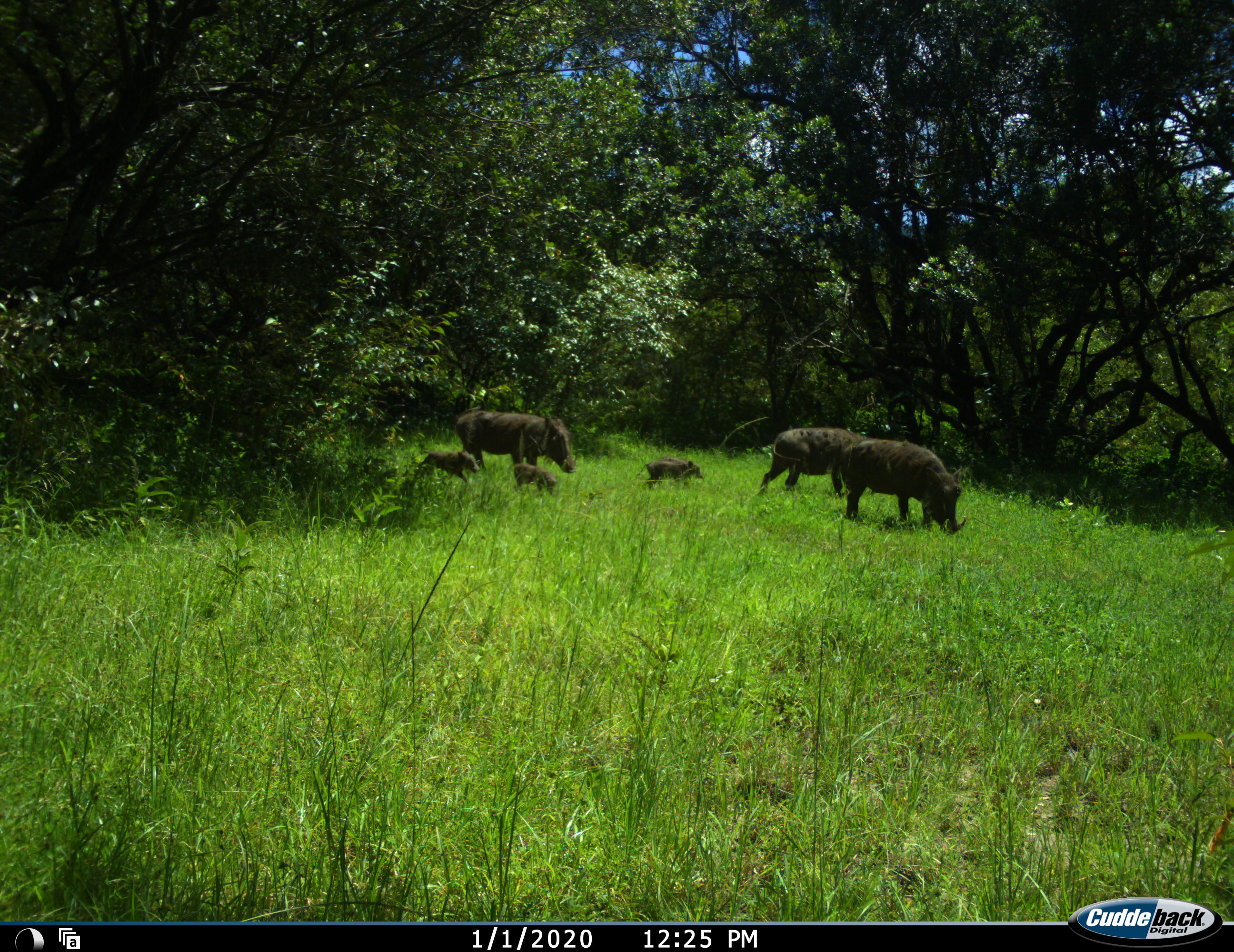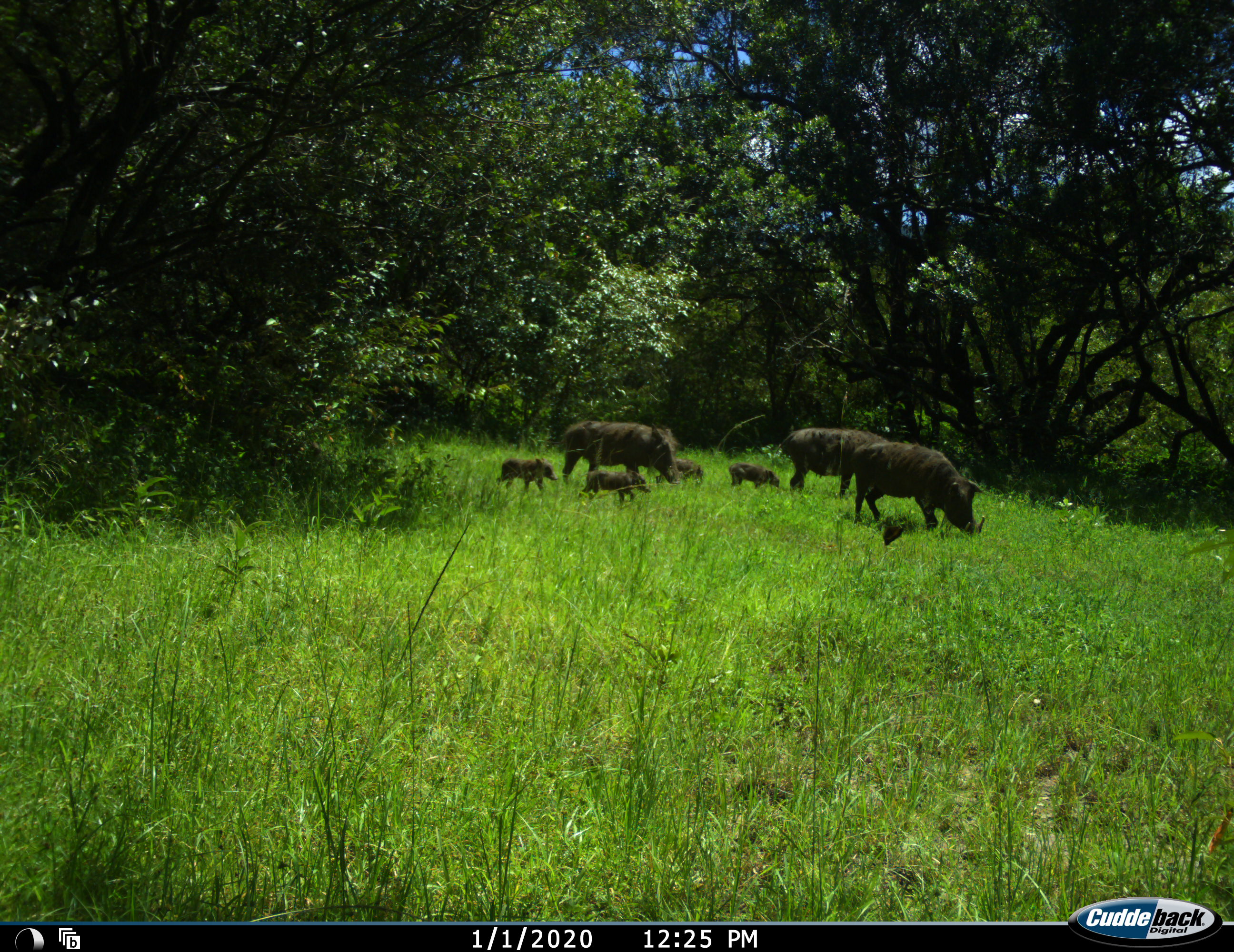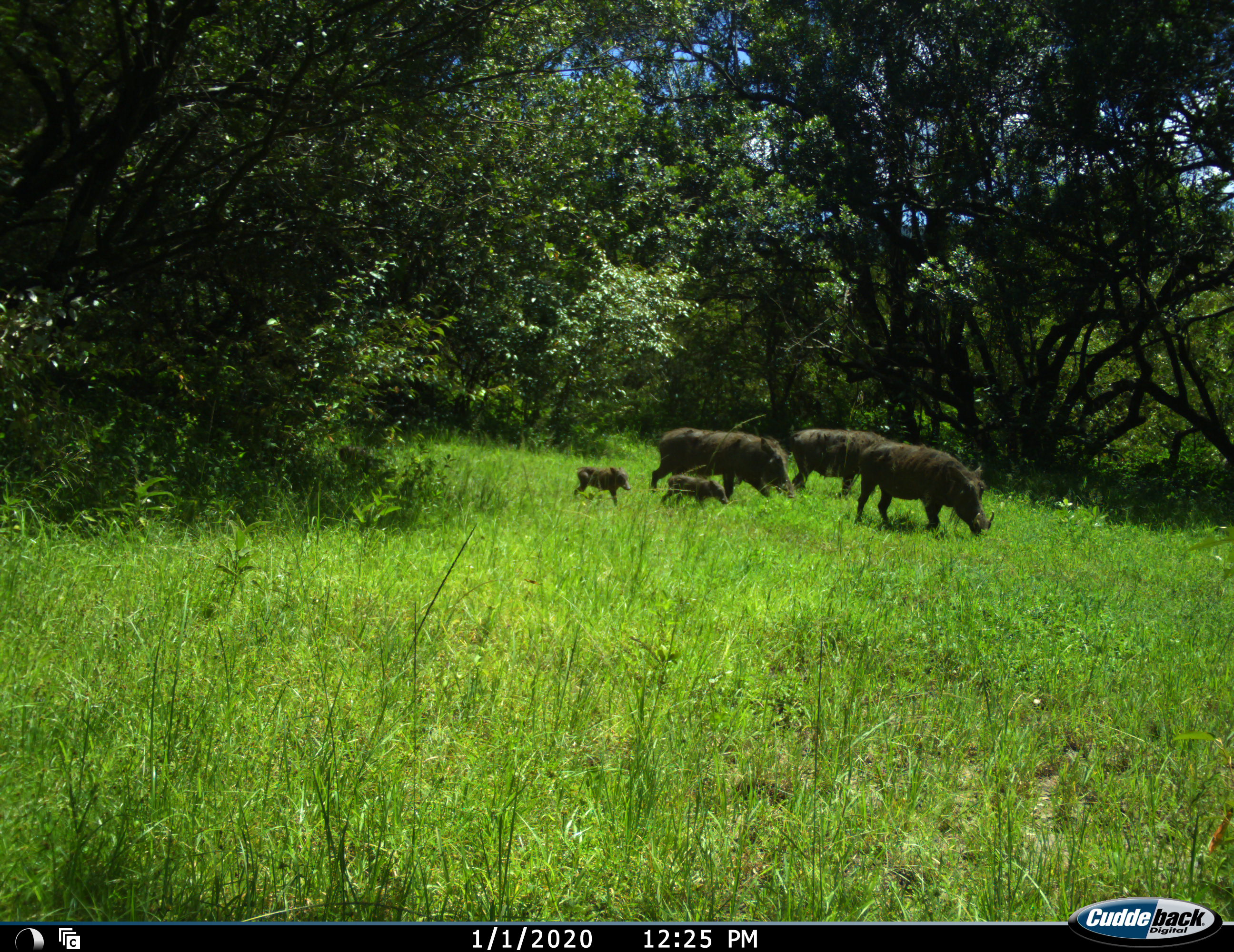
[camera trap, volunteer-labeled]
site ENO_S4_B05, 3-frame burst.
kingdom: Animalia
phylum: Chordata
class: Mammalia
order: Artiodactyla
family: Suidae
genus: Phacochoerus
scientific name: Phacochoerus africanus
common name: warthog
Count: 7.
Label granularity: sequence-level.